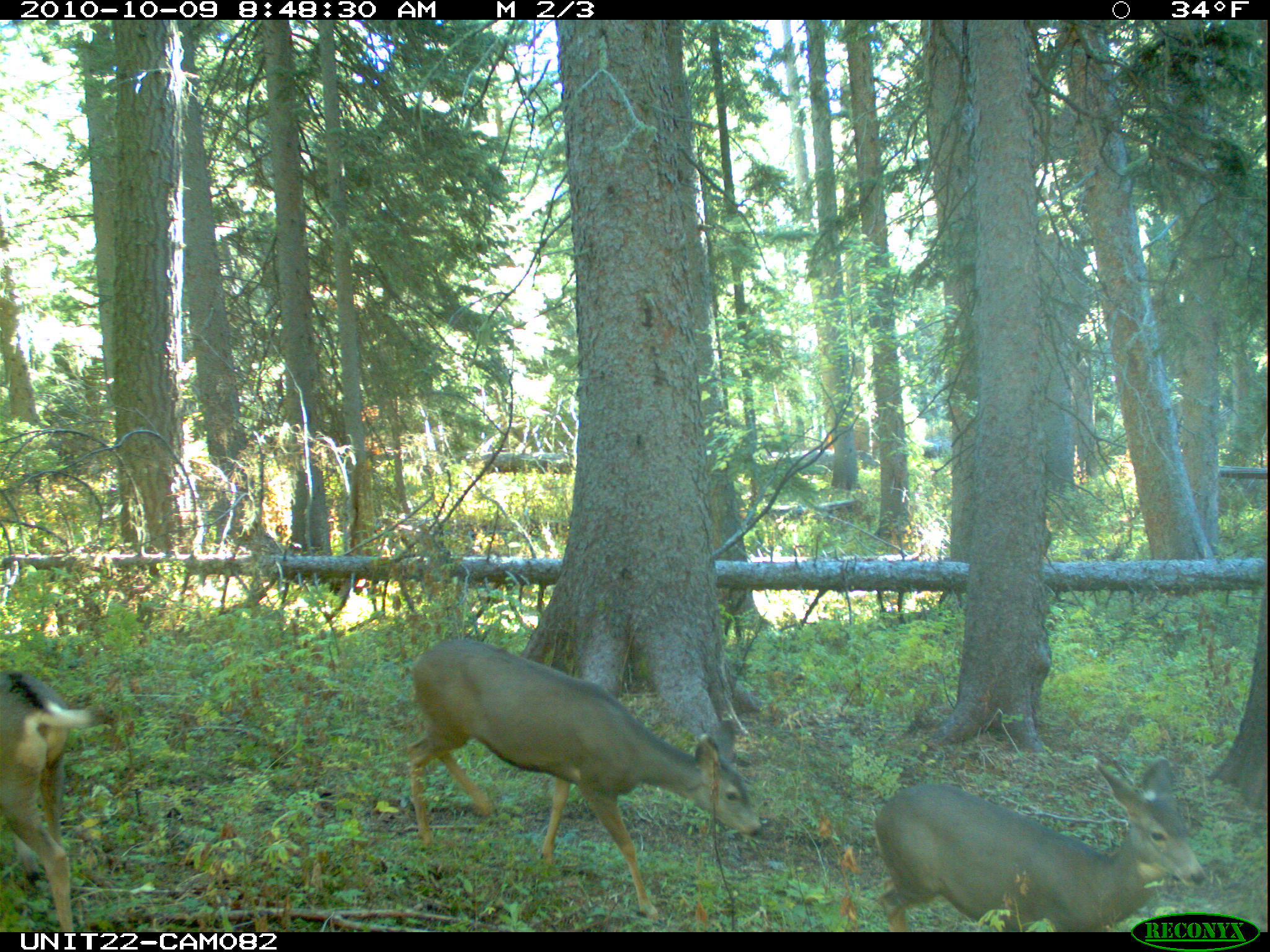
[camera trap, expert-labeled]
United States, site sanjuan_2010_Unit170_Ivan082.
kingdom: Animalia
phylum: Chordata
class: Mammalia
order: Artiodactyla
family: Cervidae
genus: Odocoileus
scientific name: Odocoileus hemionus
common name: mule deer